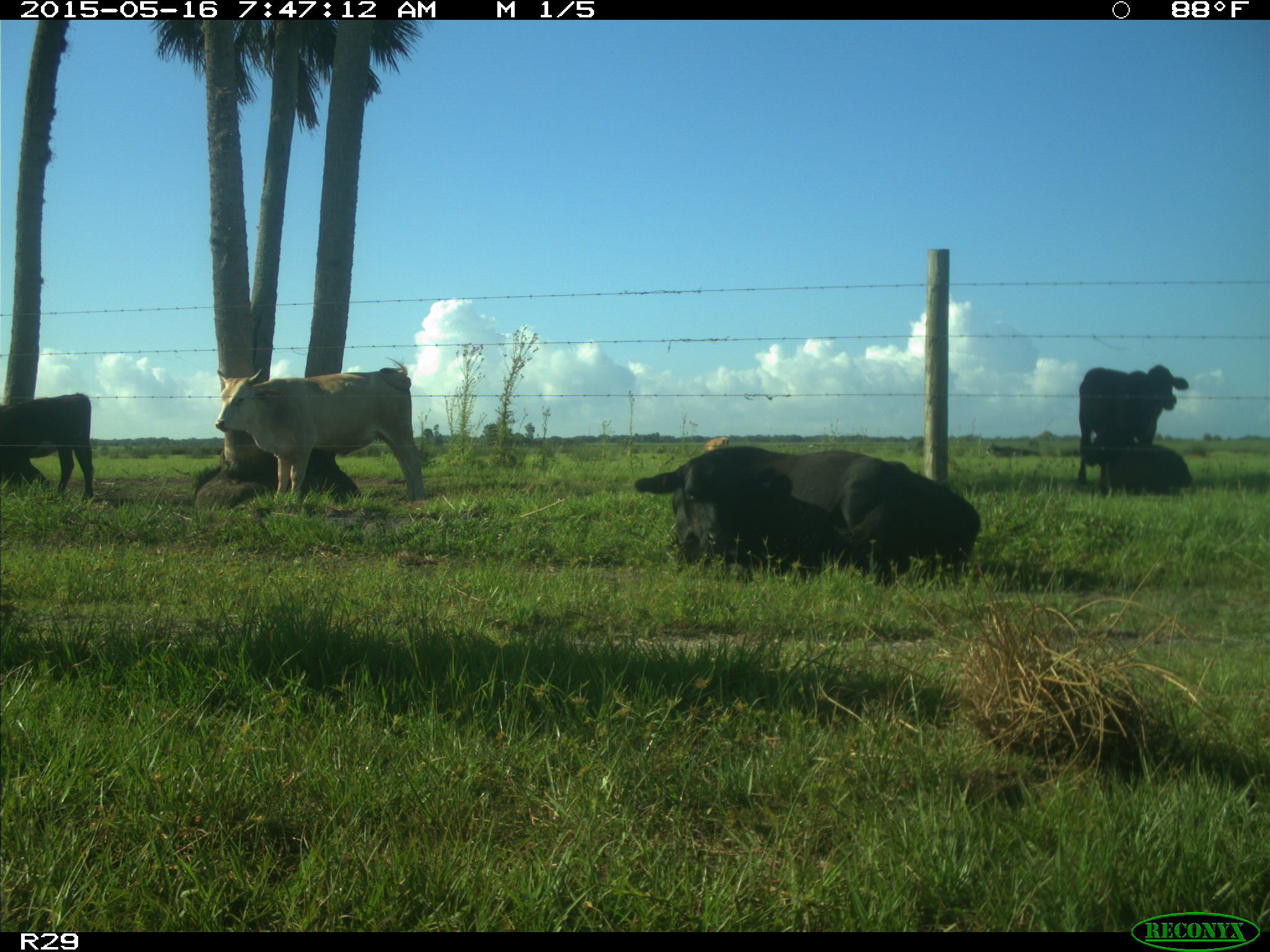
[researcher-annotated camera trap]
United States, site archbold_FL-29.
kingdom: Animalia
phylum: Chordata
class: Mammalia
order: Artiodactyla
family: Bovidae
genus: Bos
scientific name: Bos taurus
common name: domestic cow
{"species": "Bos taurus (domestic cow)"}